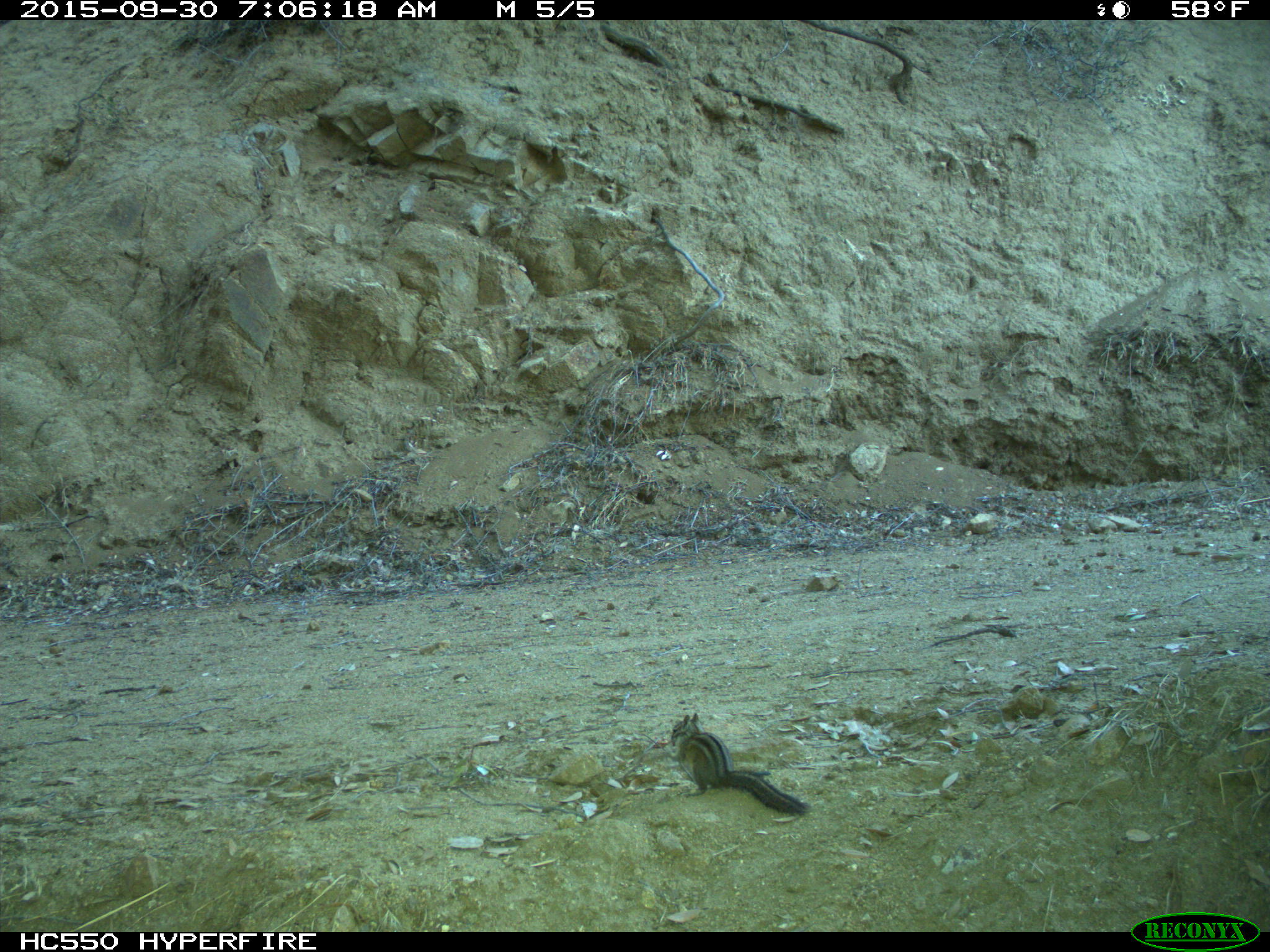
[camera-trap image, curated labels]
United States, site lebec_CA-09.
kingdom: Animalia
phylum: Chordata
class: Mammalia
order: Rodentia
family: Sciuridae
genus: Tamias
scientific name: Tamias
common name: chipmunk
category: unidentified chipmunk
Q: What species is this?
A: Unidentified chipmunk (chipmunk) (Tamias).